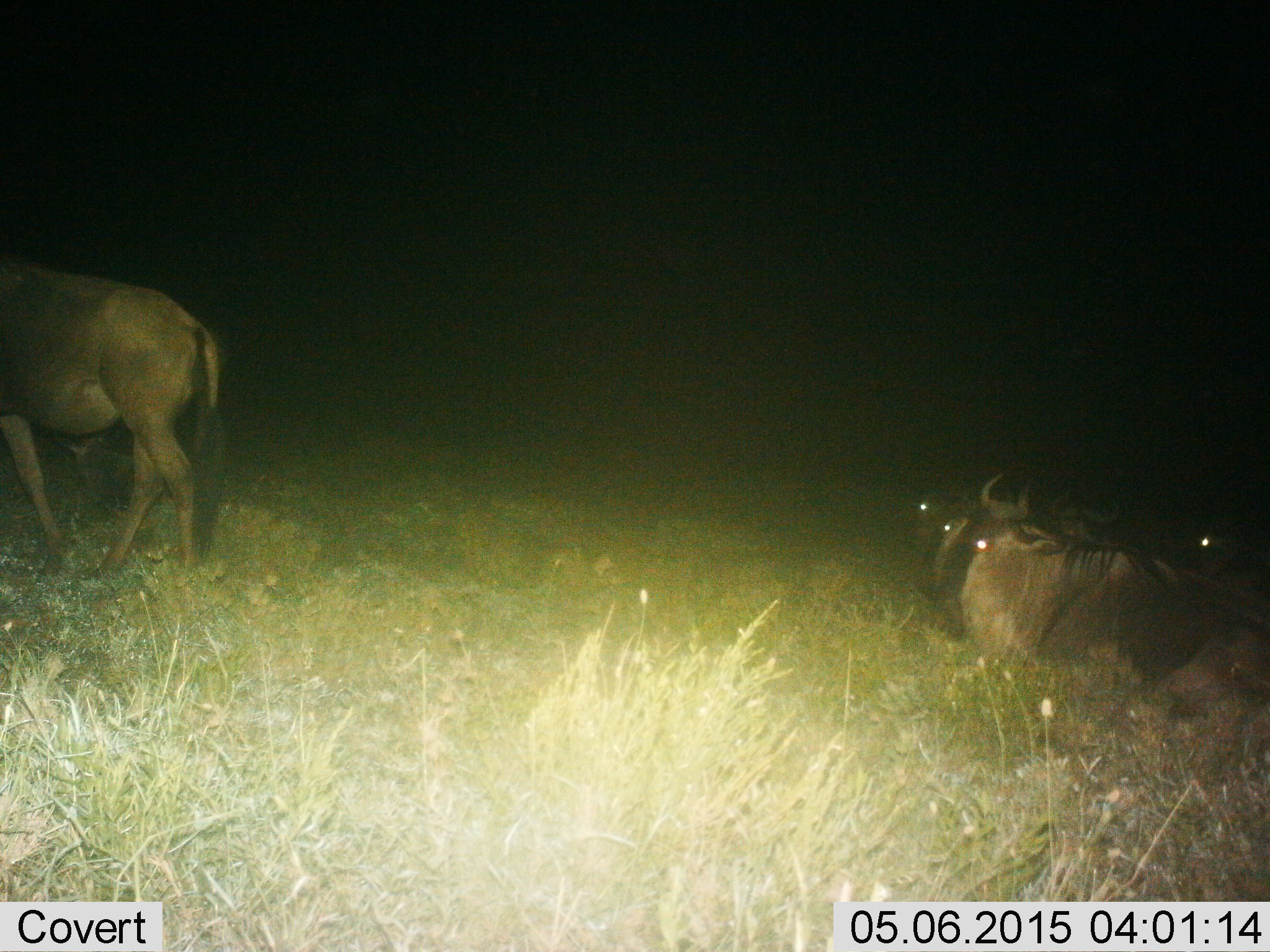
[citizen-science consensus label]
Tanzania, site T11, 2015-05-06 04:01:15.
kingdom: Animalia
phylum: Chordata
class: Mammalia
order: Artiodactyla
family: Bovidae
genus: Connochaetes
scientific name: Connochaetes taurinus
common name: blue wildebeest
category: wildebeest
Wildebeest (blue wildebeest) (Connochaetes taurinus), count 5. Behavior (volunteer vote fractions): standing 60%, resting 90%, moving 20%, interacting 0%. Young present (vote fraction): 0%. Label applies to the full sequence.